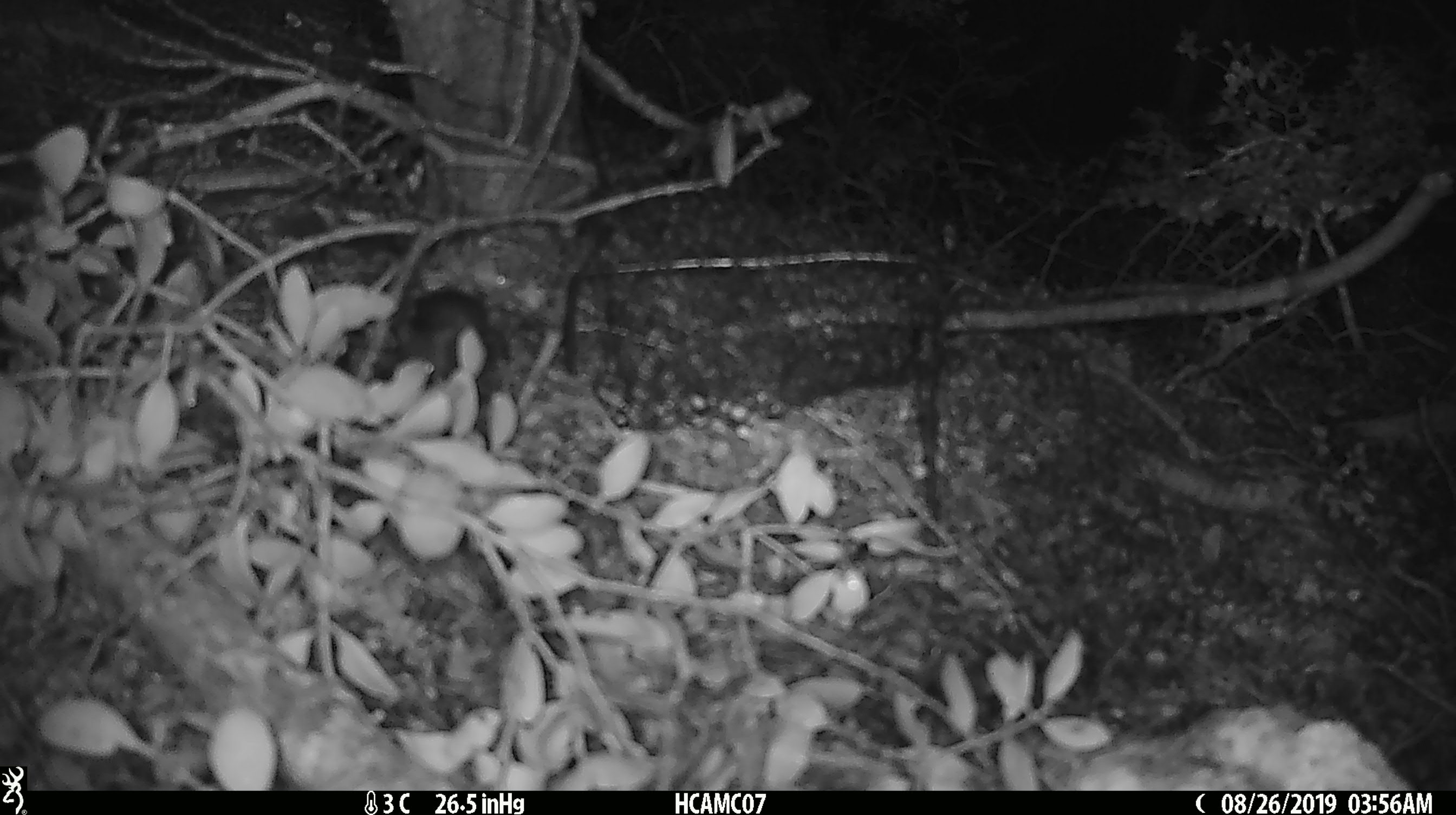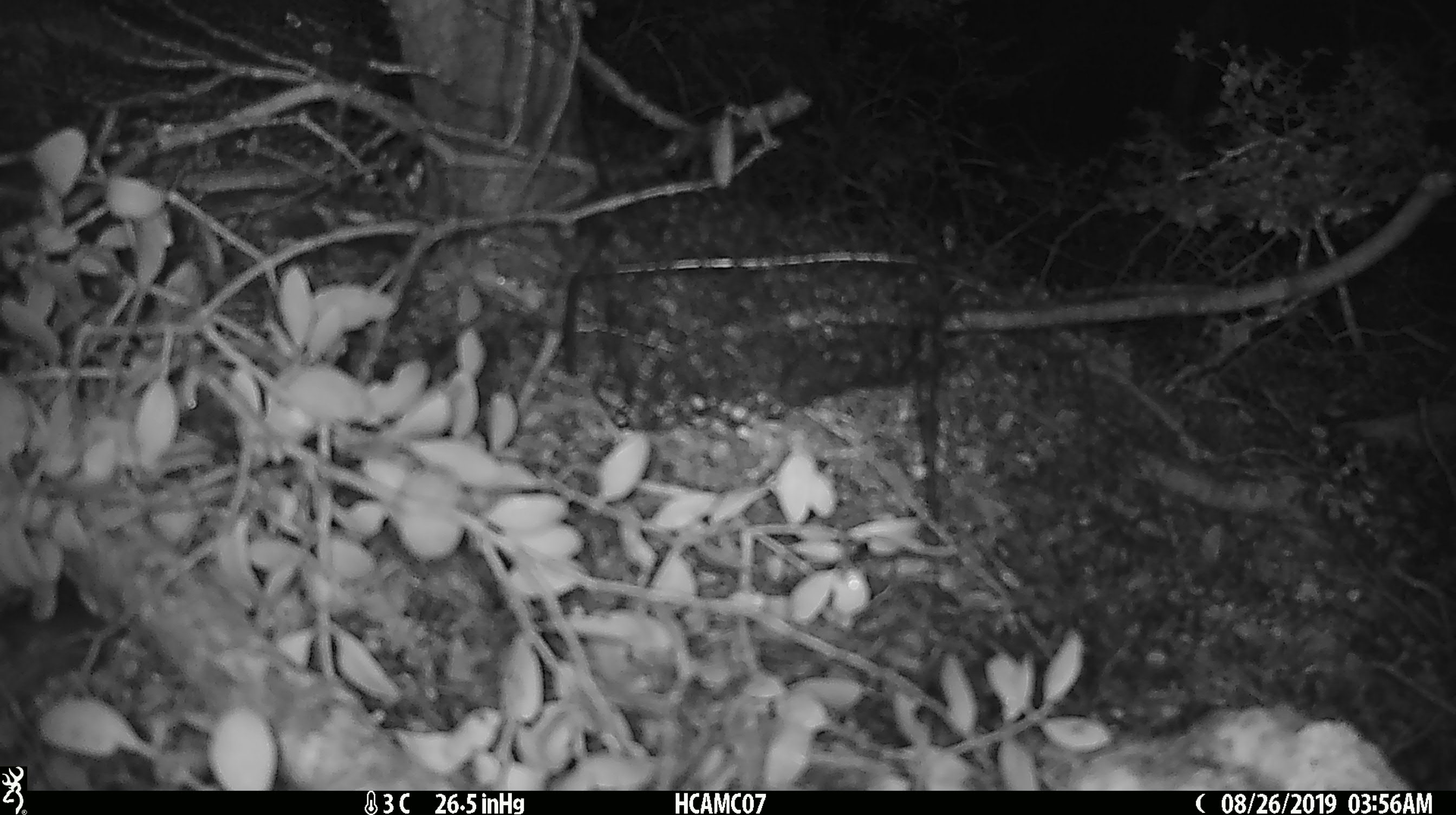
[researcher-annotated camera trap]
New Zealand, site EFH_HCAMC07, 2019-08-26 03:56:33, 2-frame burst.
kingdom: Animalia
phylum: Chordata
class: Mammalia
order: Rodentia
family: Muridae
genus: Mus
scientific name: Mus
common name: mouse